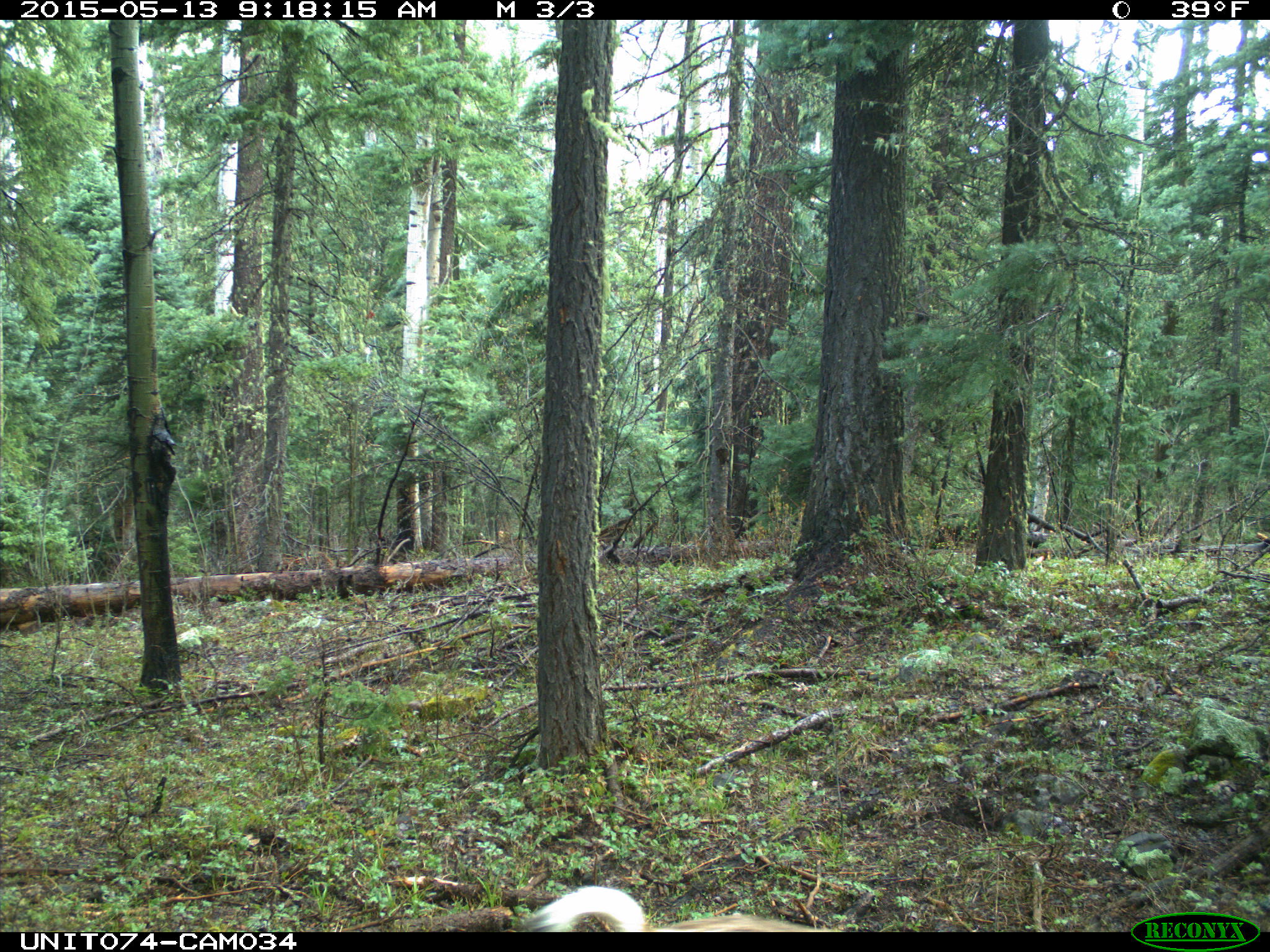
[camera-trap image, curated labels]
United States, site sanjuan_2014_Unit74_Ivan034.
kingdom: Animalia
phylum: Chordata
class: Mammalia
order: Artiodactyla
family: Cervidae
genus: Odocoileus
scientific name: Odocoileus hemionus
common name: mule deer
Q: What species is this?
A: Odocoileus hemionus (mule deer).